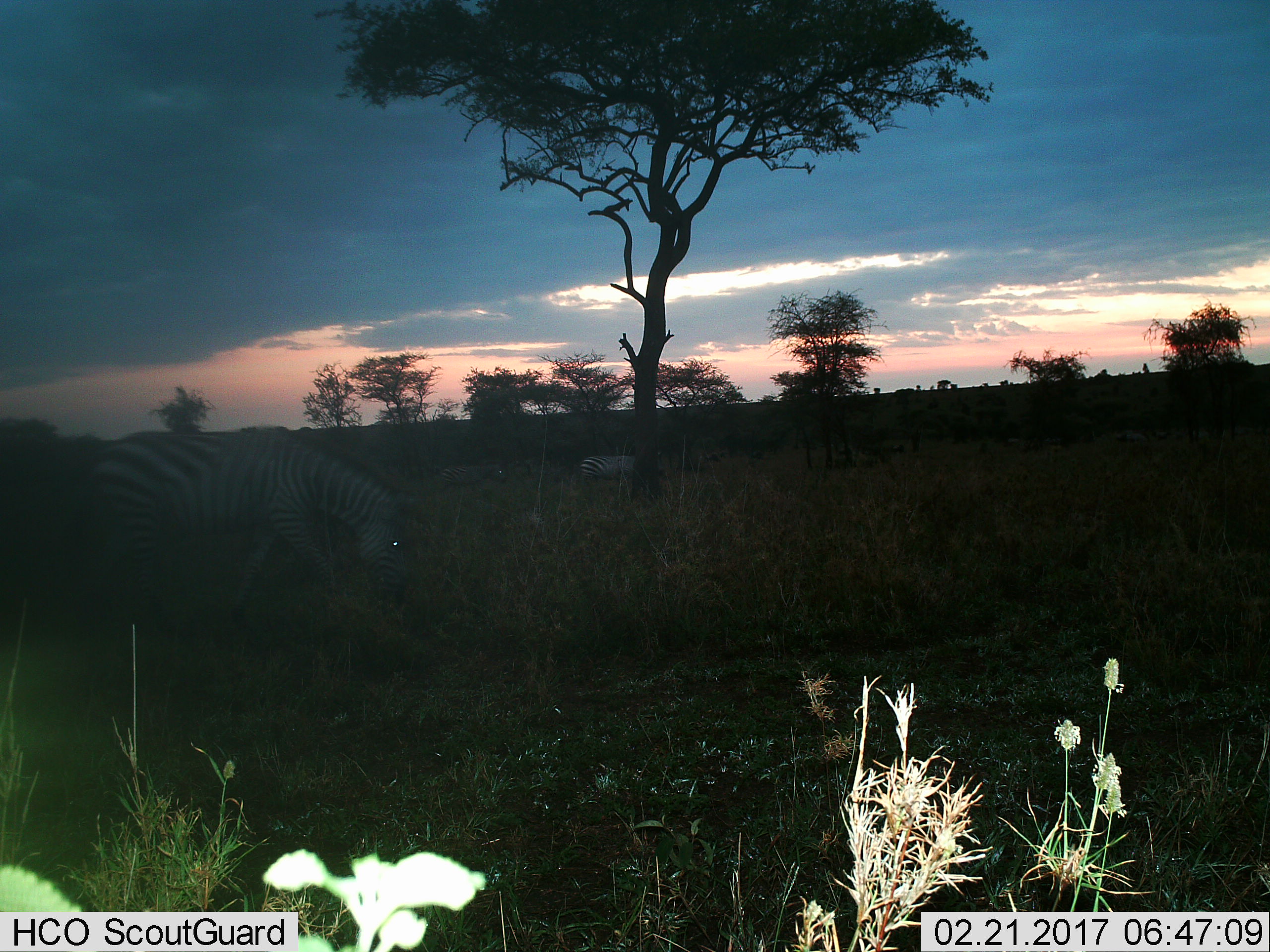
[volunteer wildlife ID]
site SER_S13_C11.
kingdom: Animalia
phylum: Chordata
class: Mammalia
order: Perissodactyla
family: Equidae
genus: Equus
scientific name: Equus quagga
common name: plains zebra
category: zebraplains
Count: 3.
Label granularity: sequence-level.